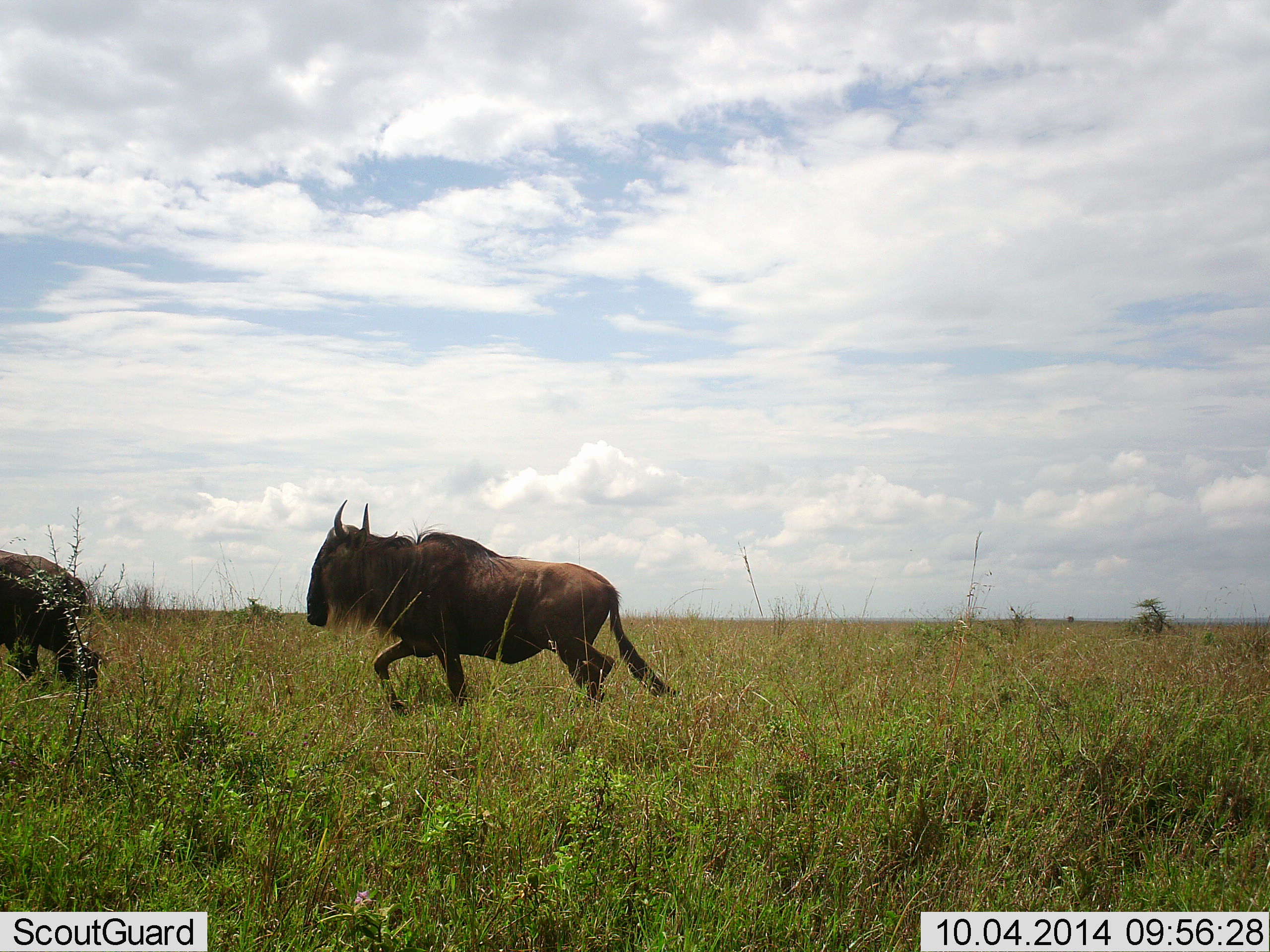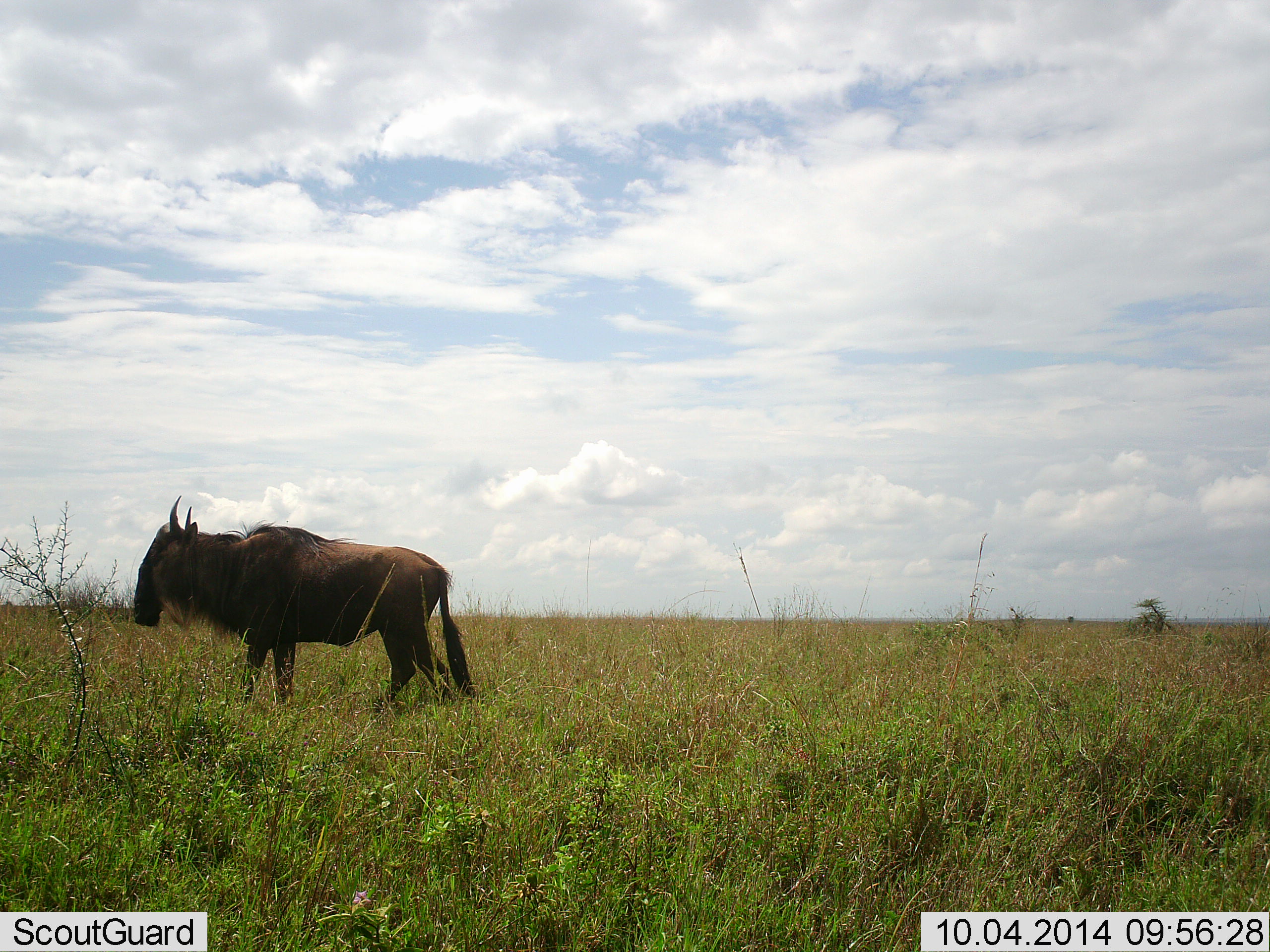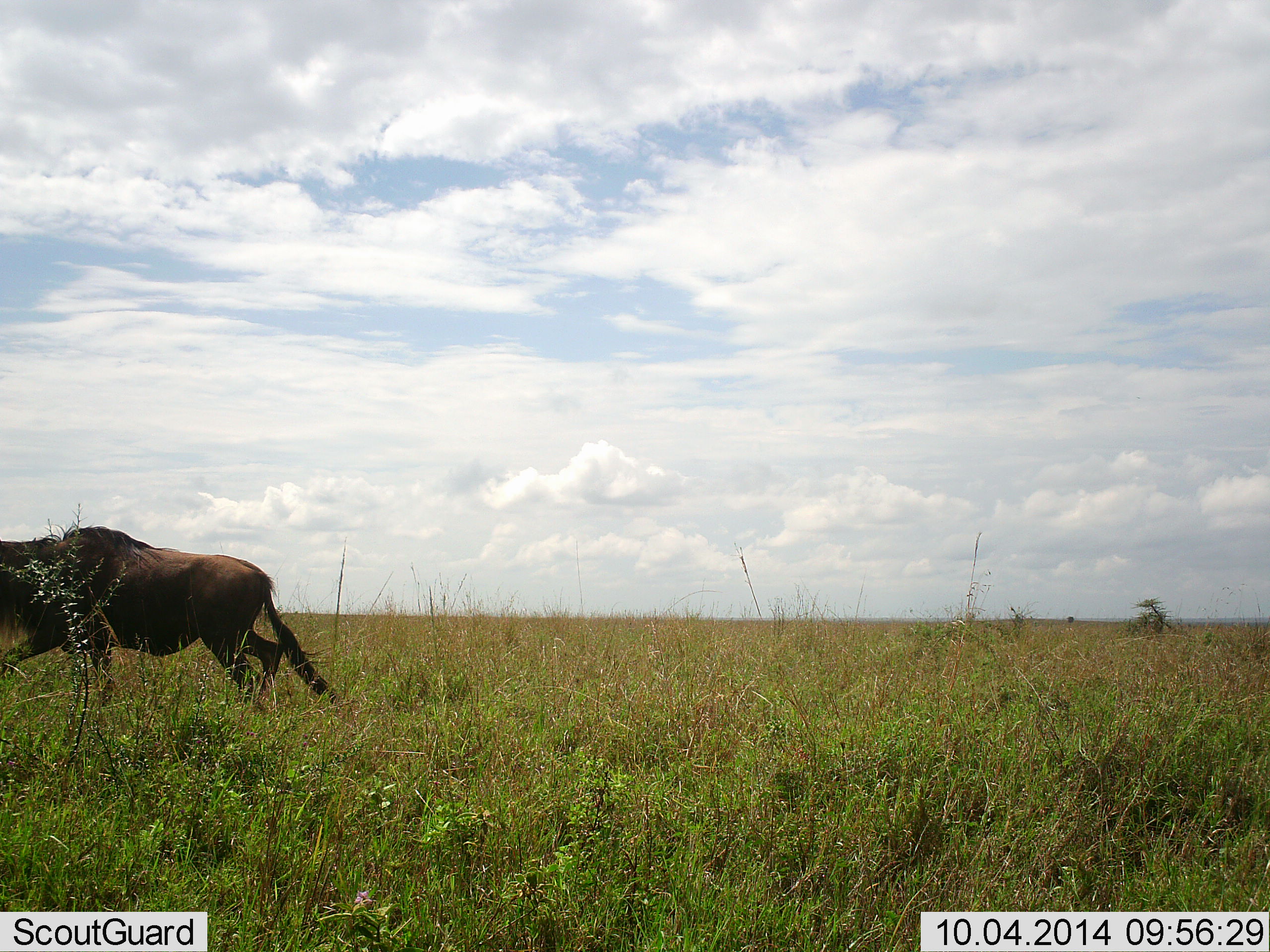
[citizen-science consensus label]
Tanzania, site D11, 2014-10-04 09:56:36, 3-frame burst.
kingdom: Animalia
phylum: Chordata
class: Mammalia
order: Artiodactyla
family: Bovidae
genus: Connochaetes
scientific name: Connochaetes taurinus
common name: blue wildebeest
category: wildebeest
Wildebeest (blue wildebeest) (Connochaetes taurinus), count 2. Behavior (volunteer vote fractions): standing 10%, resting 0%, moving 90%, interacting 0%. Young present (vote fraction): 0%. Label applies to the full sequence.